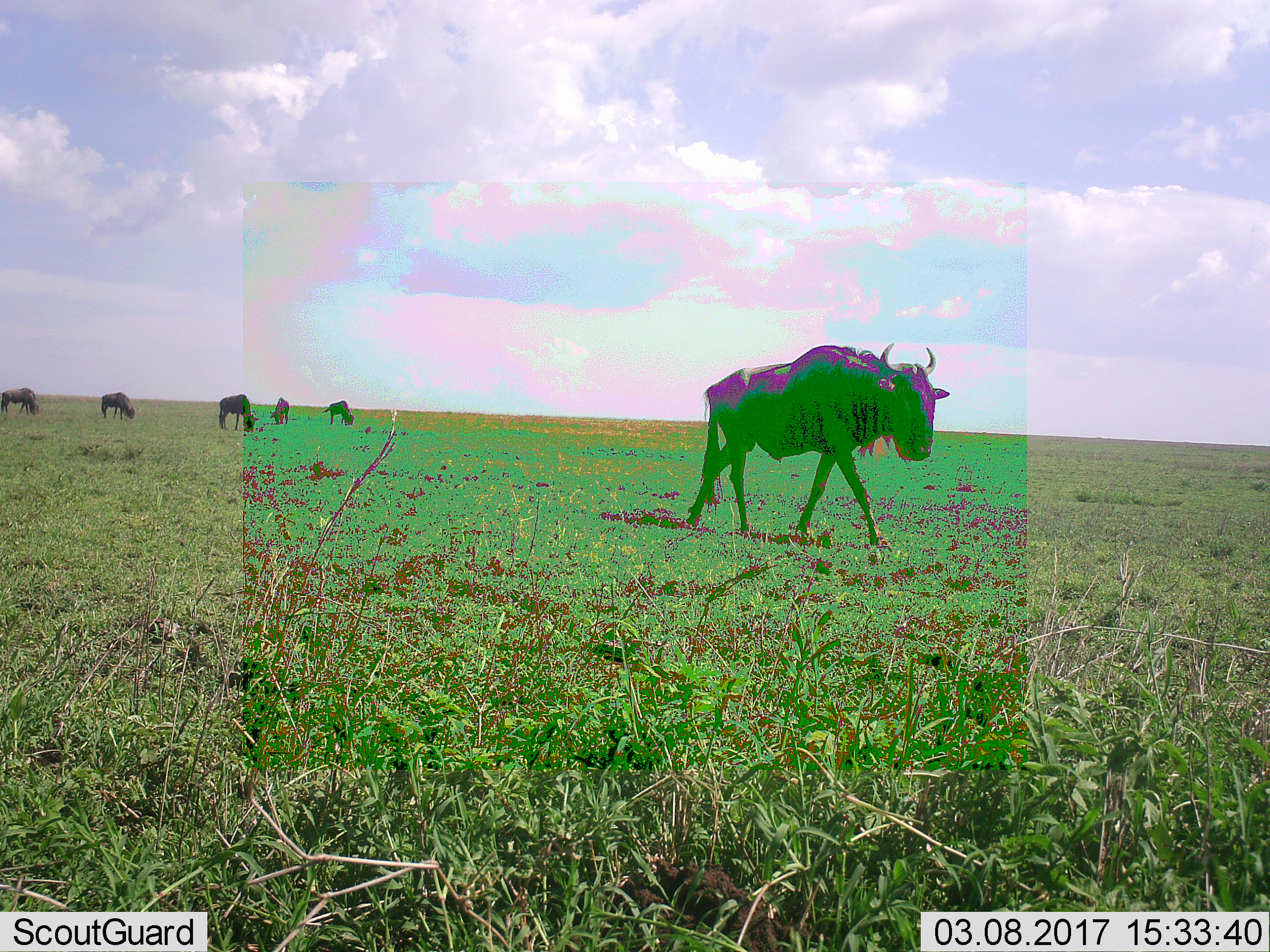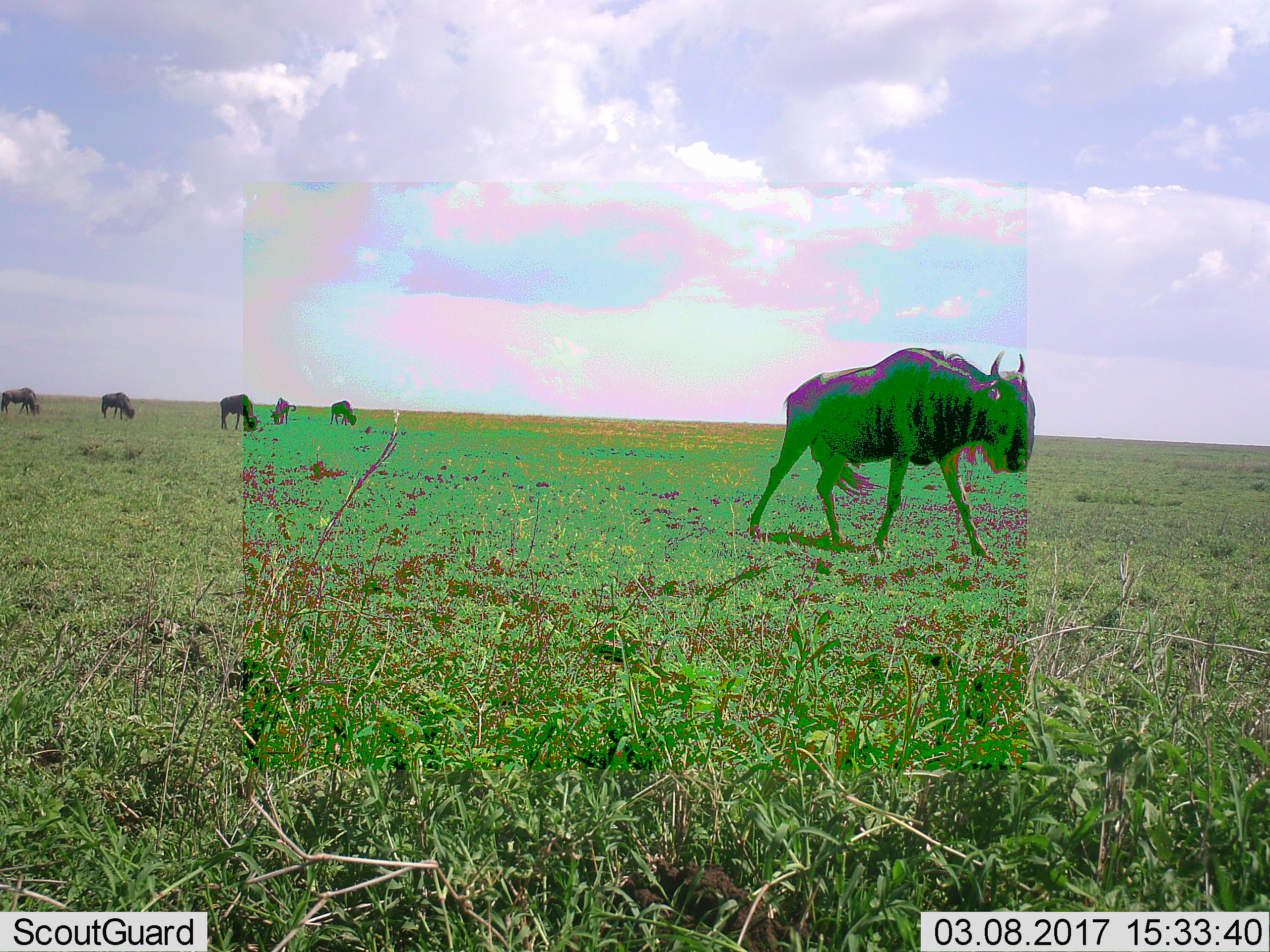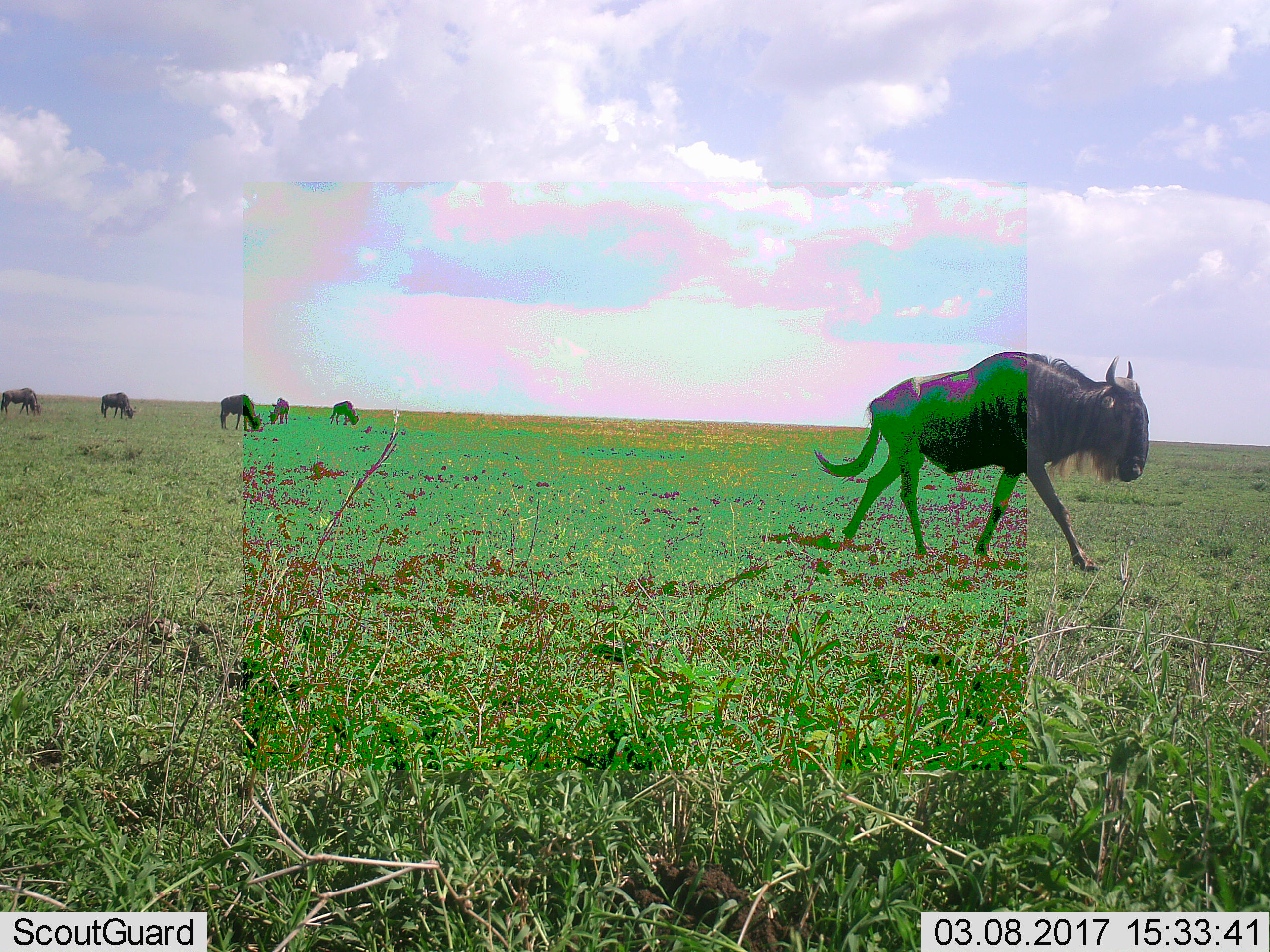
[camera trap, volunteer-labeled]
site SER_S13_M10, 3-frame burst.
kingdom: Animalia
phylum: Chordata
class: Mammalia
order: Artiodactyla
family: Bovidae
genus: Connochaetes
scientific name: Connochaetes taurinus taurinus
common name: blue wildebeest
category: wildebeestblue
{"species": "wildebeestblue (blue wildebeest) (Connochaetes taurinus taurinus)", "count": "6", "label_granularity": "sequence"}